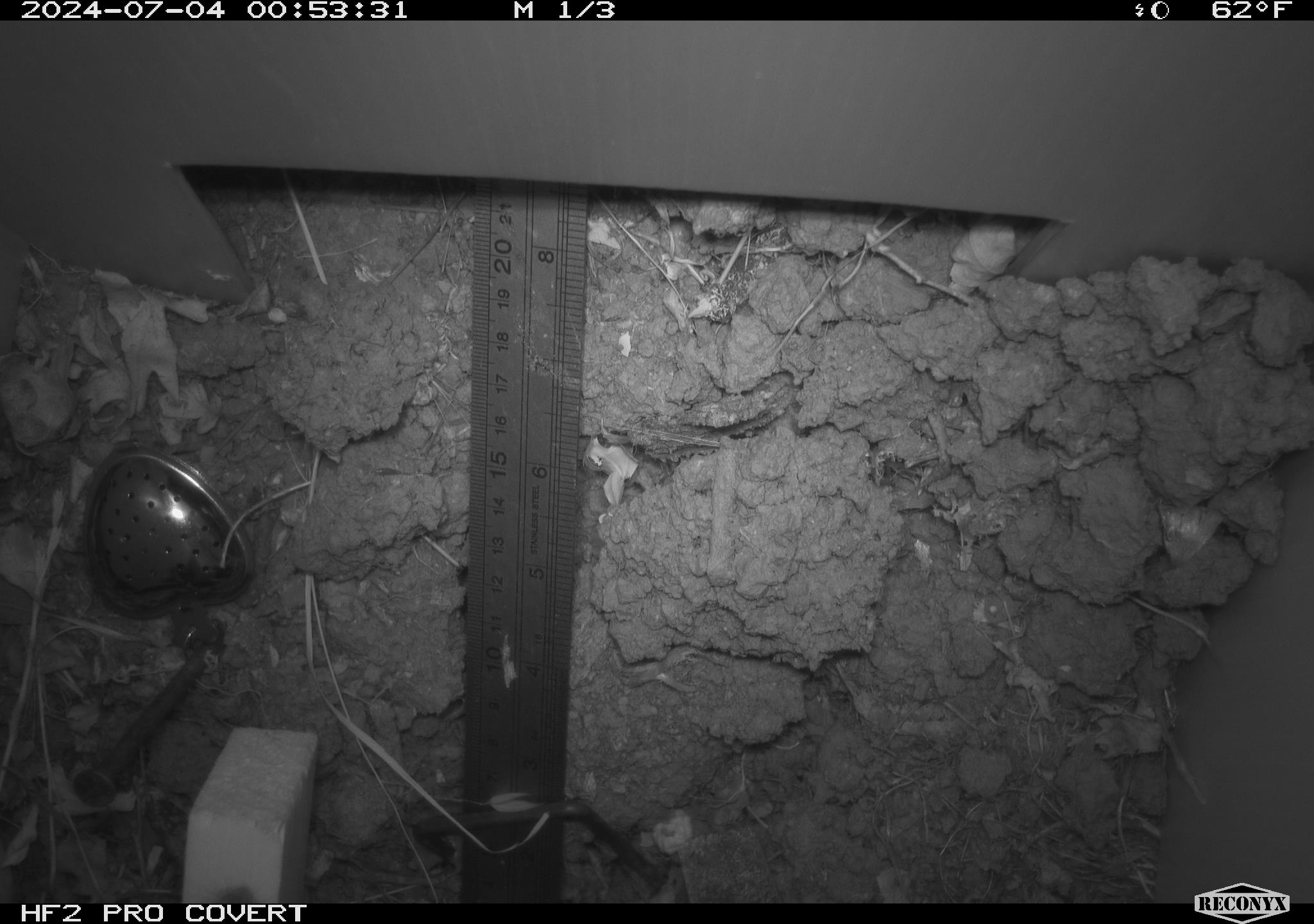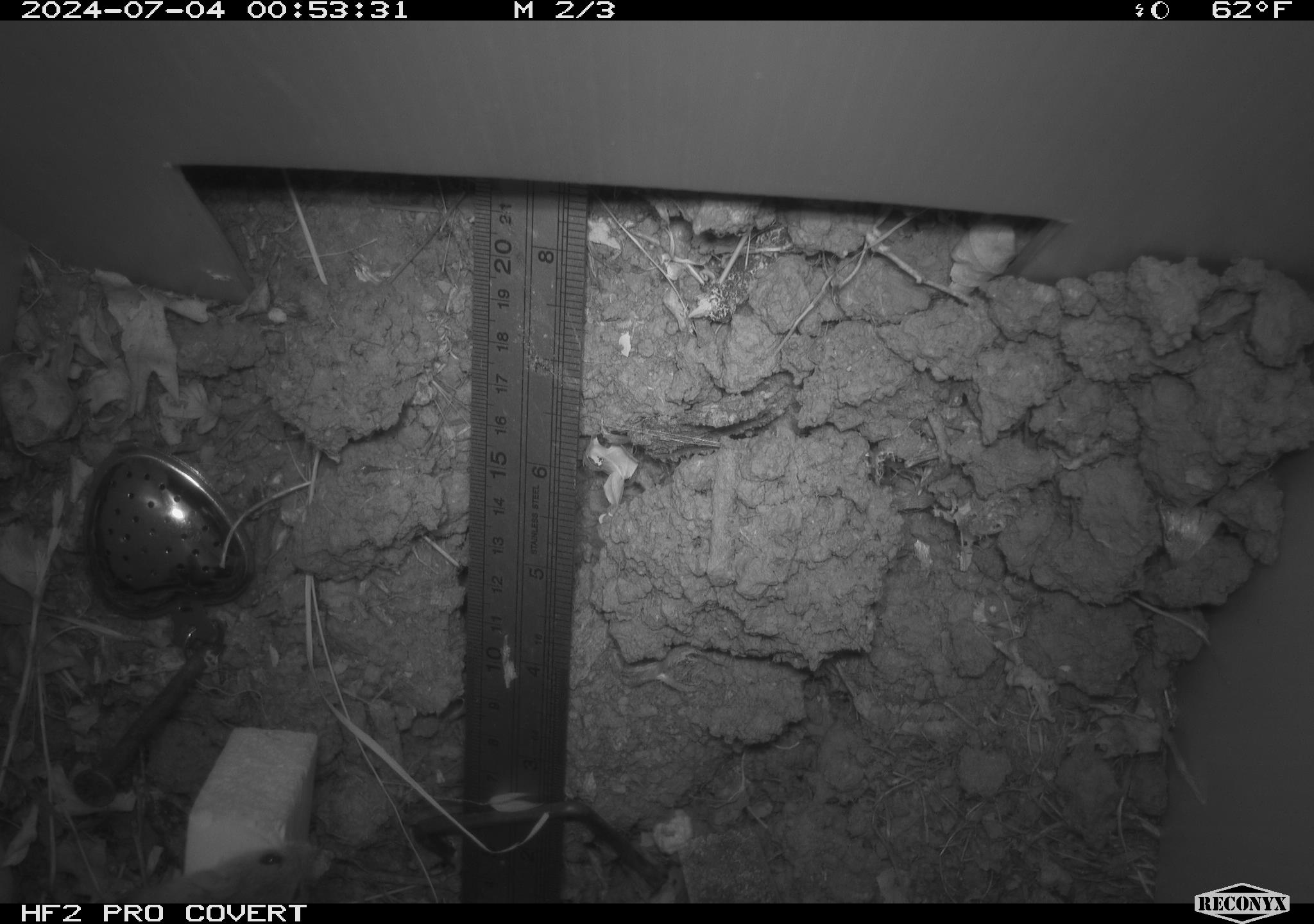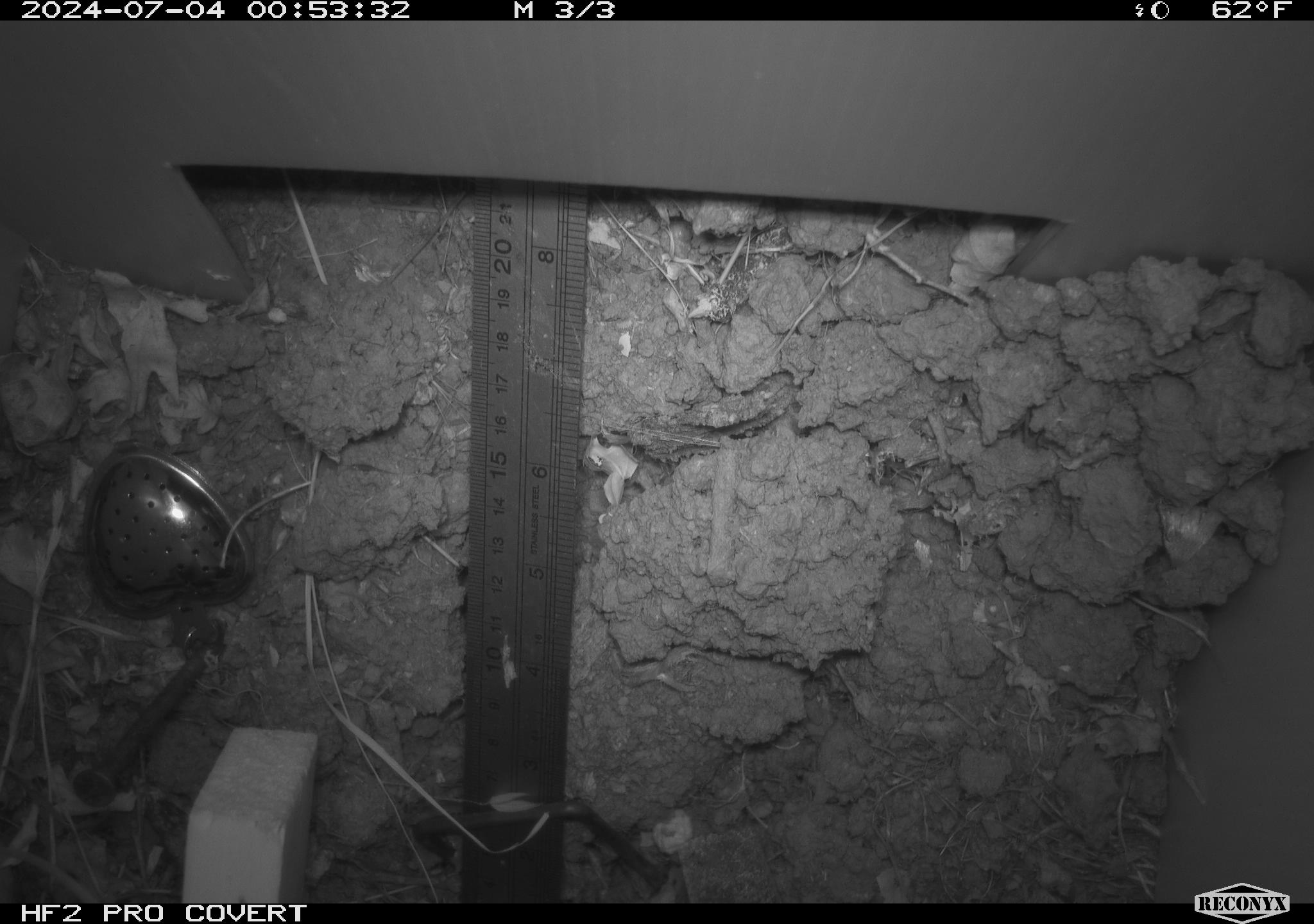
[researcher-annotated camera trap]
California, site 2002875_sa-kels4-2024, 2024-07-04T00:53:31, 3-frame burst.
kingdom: Animalia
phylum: Chordata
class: Mammalia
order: Rodentia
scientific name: Rodentia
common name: rodent